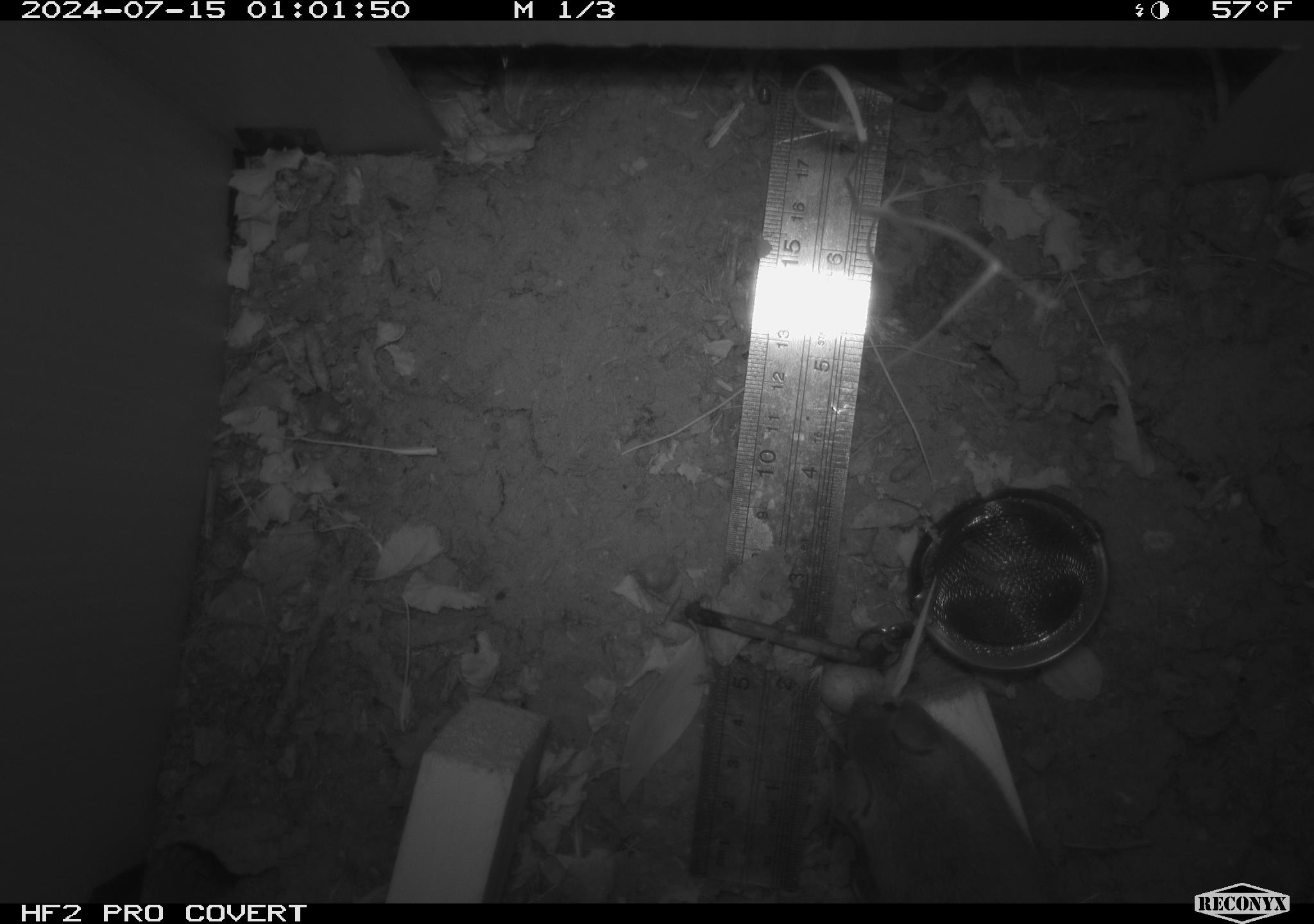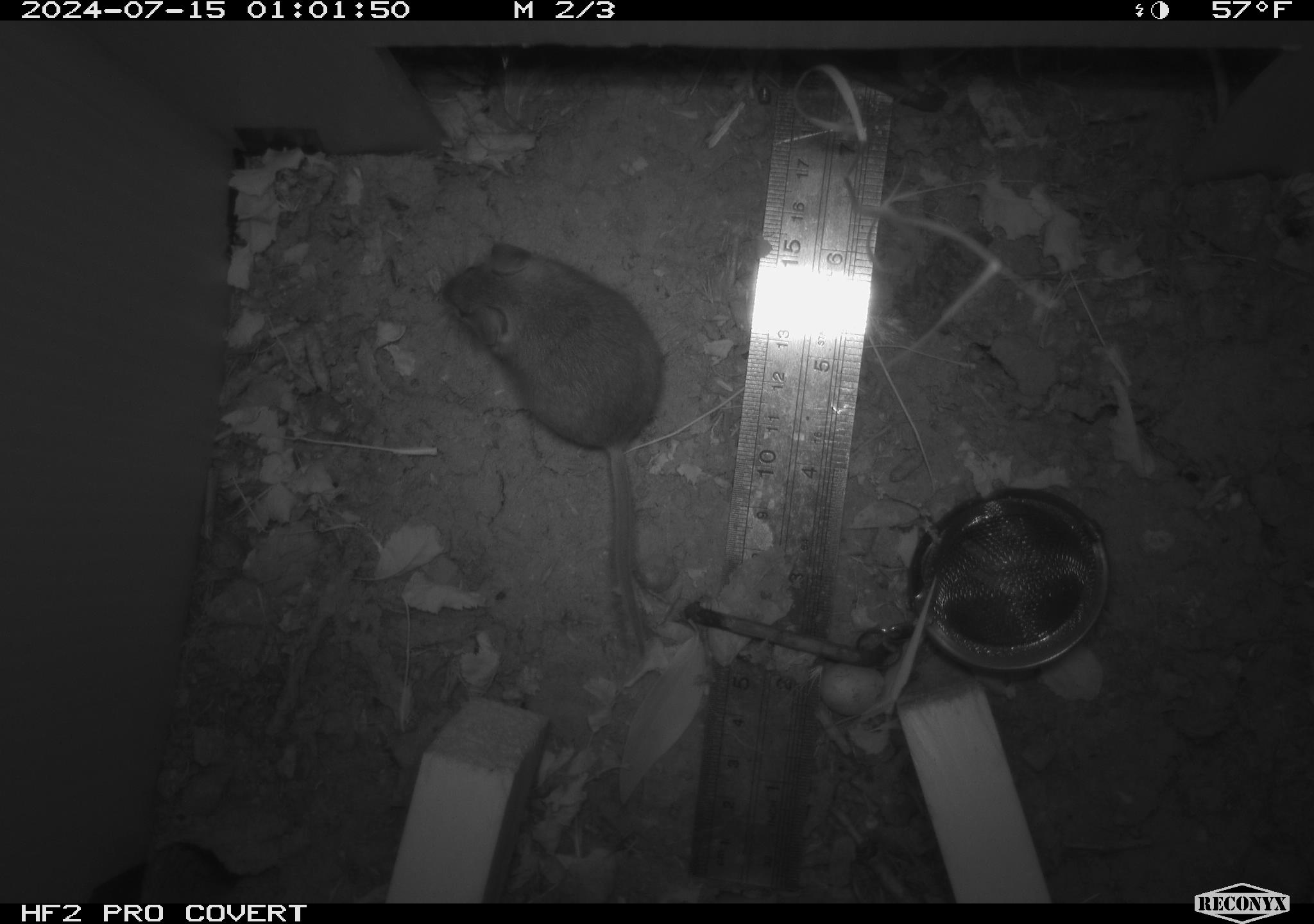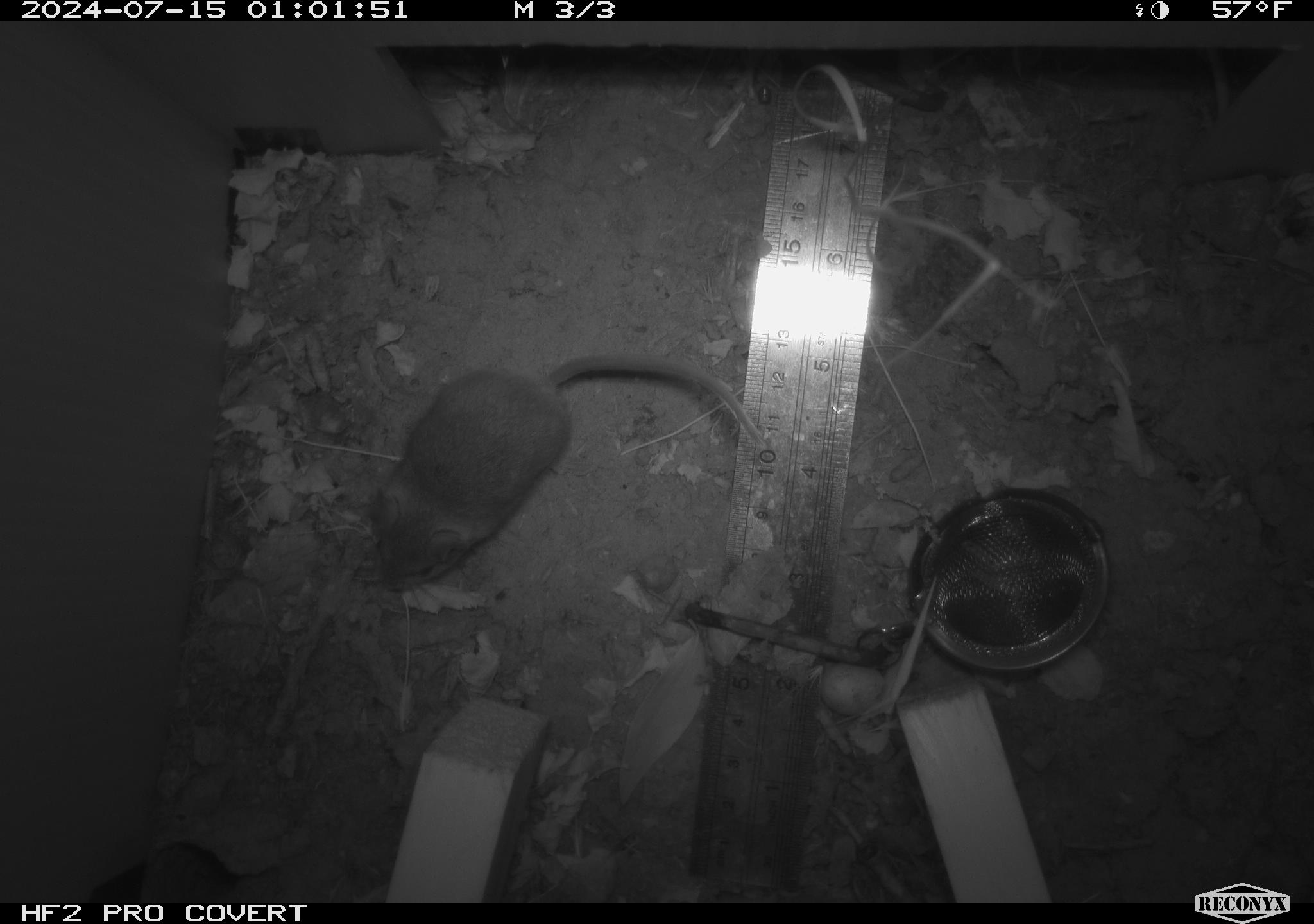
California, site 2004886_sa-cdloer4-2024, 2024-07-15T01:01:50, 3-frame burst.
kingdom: Animalia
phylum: Chordata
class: Mammalia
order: Rodentia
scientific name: Rodentia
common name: rodent